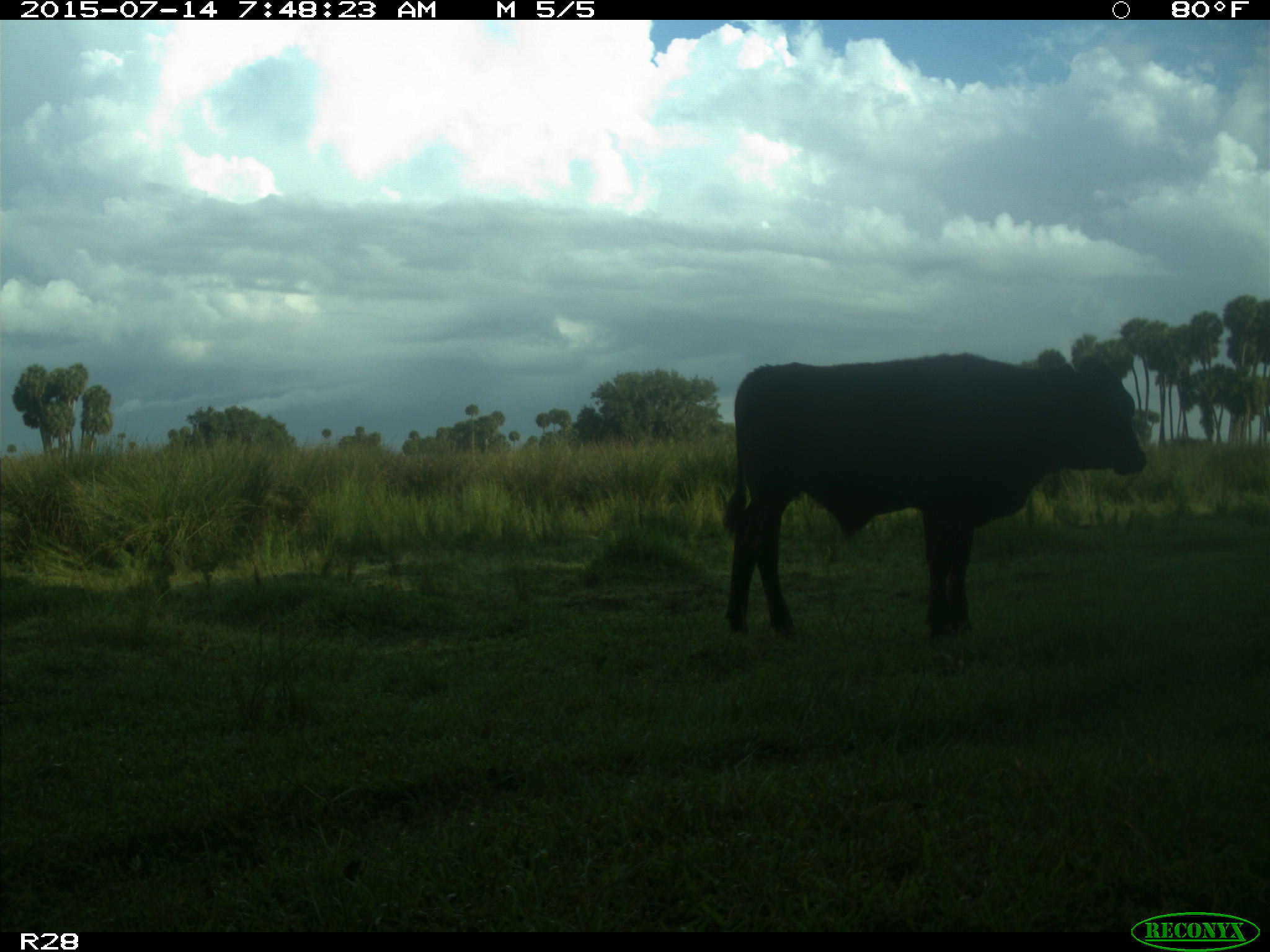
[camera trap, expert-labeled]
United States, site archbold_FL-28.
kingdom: Animalia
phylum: Chordata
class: Mammalia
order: Artiodactyla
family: Bovidae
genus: Bos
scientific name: Bos taurus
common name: domestic cow